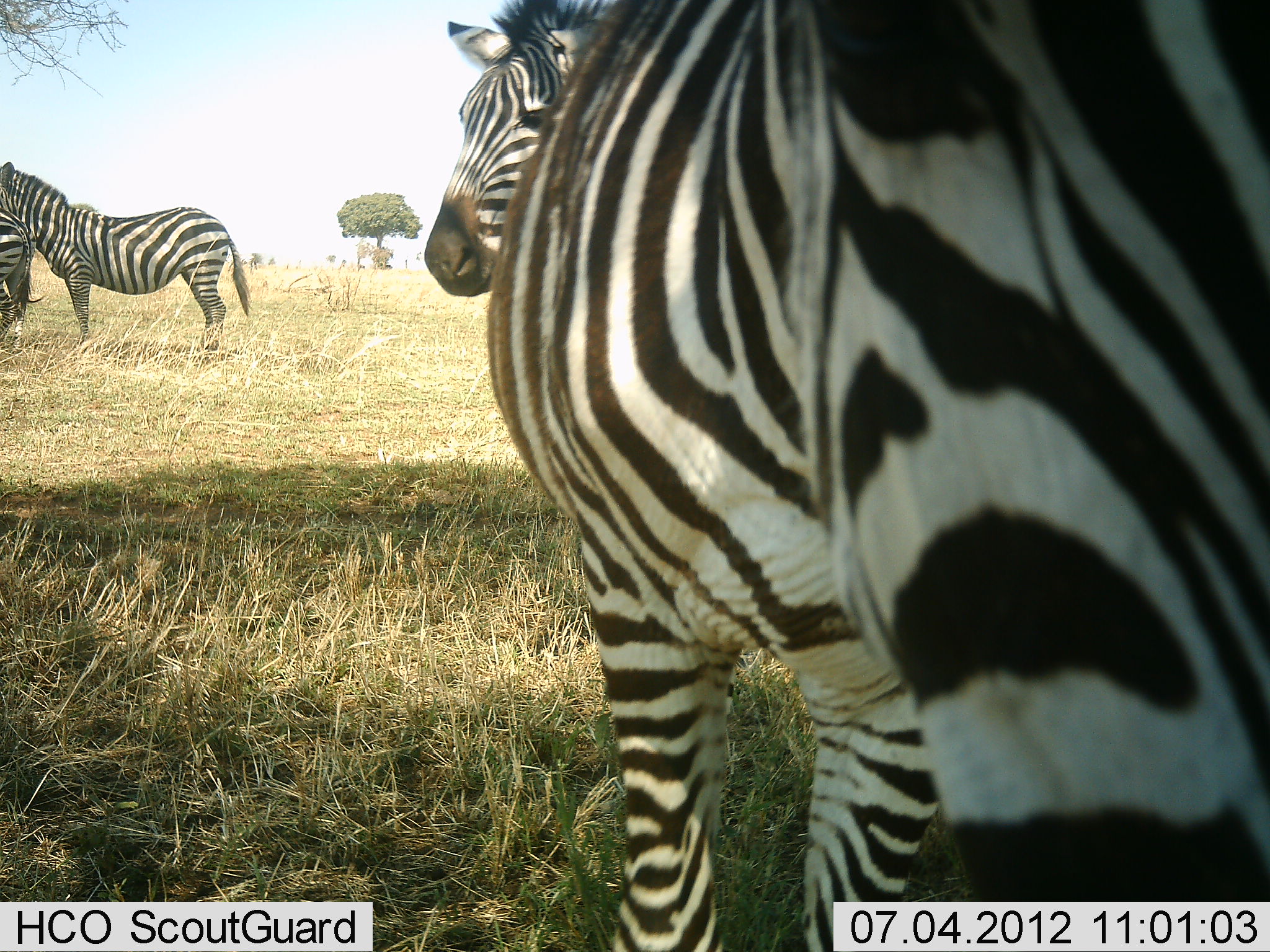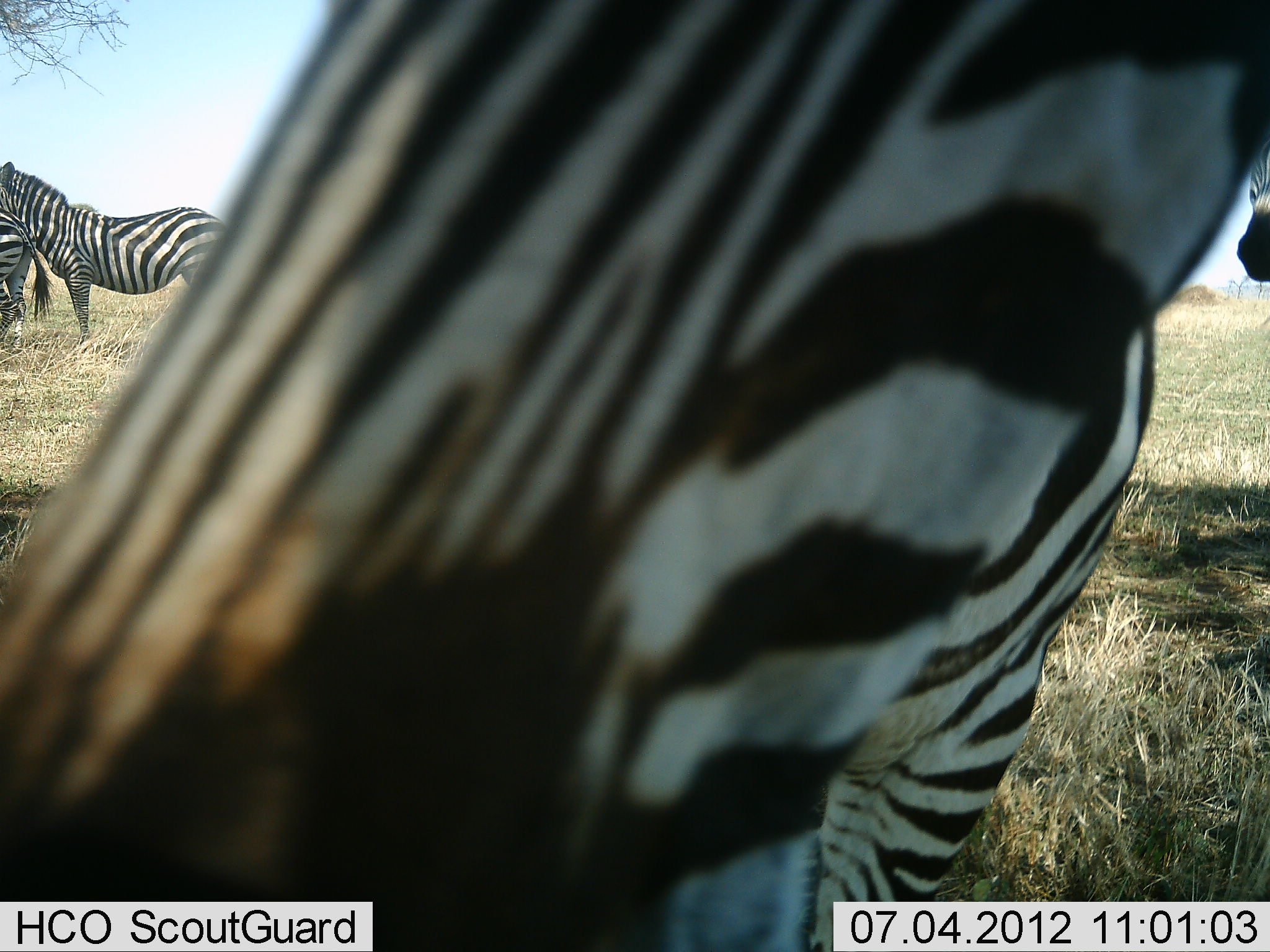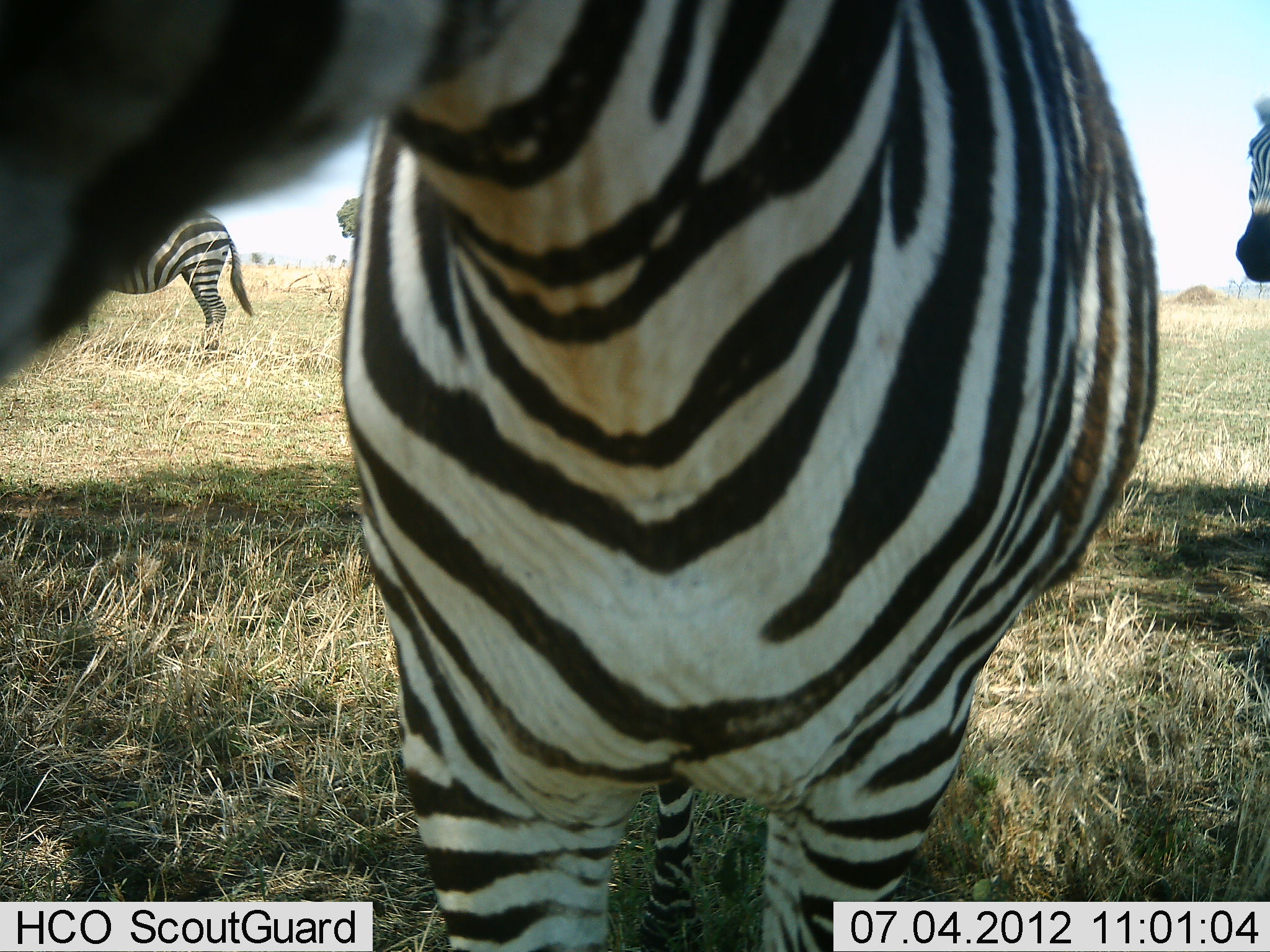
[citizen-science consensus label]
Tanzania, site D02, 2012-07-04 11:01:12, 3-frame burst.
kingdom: Animalia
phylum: Chordata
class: Mammalia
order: Perissodactyla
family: Equidae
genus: Equus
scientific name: Equus quagga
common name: plains zebra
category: zebra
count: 5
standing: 100%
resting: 10%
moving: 0%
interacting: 10%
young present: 0%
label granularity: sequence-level